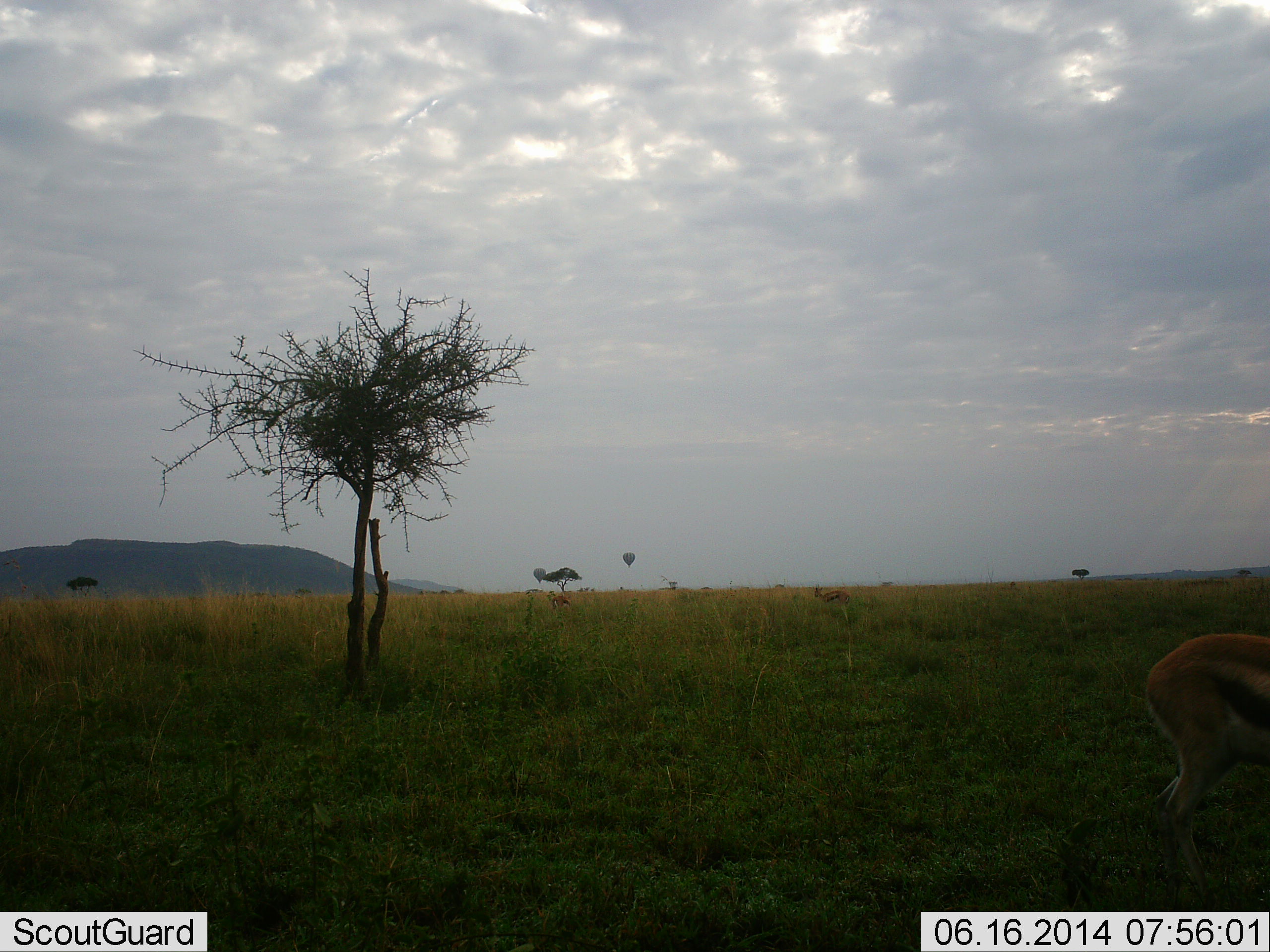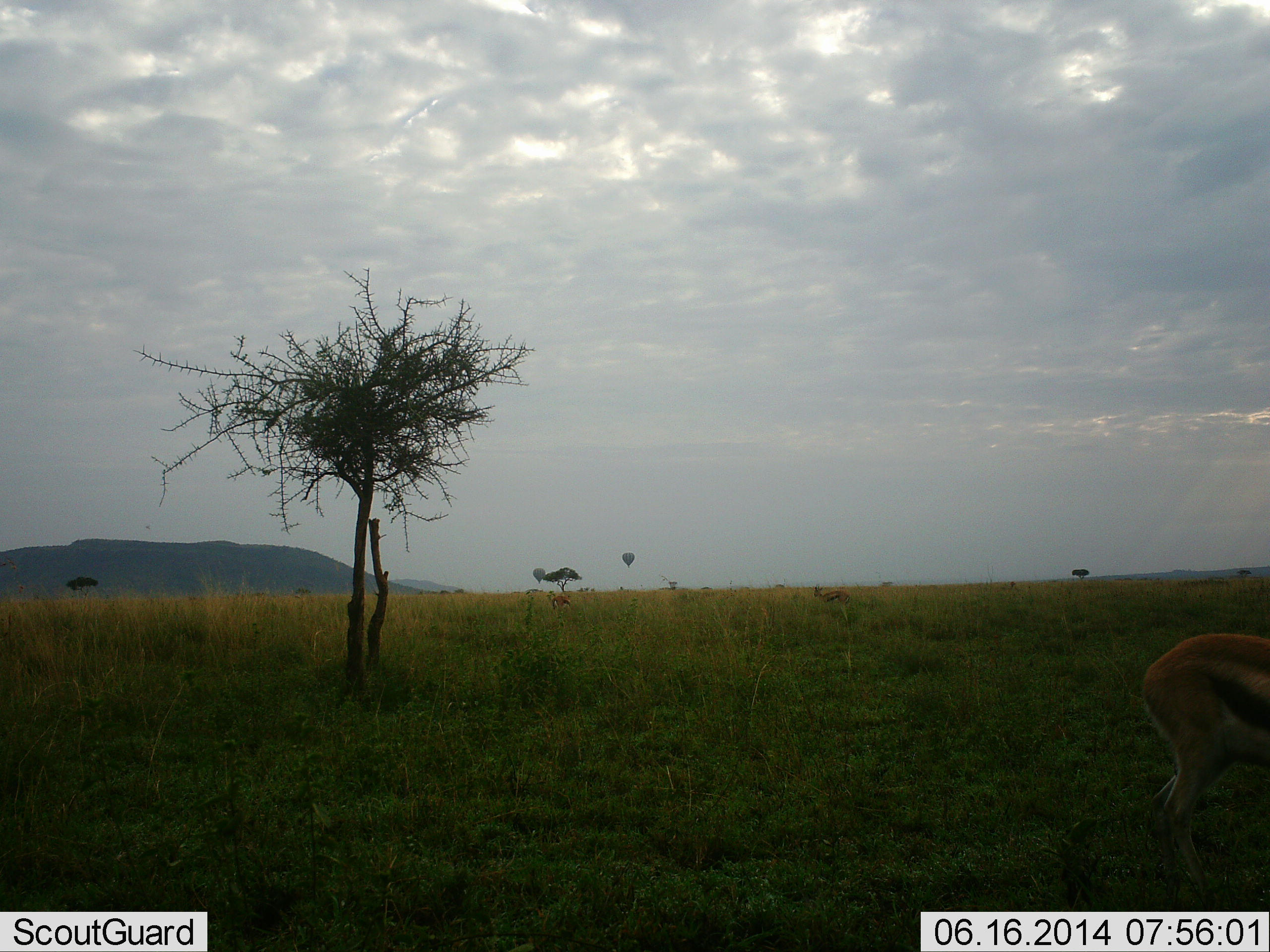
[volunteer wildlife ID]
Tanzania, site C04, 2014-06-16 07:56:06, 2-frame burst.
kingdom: Animalia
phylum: Chordata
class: Mammalia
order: Artiodactyla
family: Bovidae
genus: Eudorcas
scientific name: Eudorcas thomsonii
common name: thomson's gazelle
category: gazellethomsons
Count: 1.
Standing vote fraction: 55%.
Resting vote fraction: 0%.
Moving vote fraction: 0%.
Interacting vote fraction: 0%.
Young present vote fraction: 0%.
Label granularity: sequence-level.